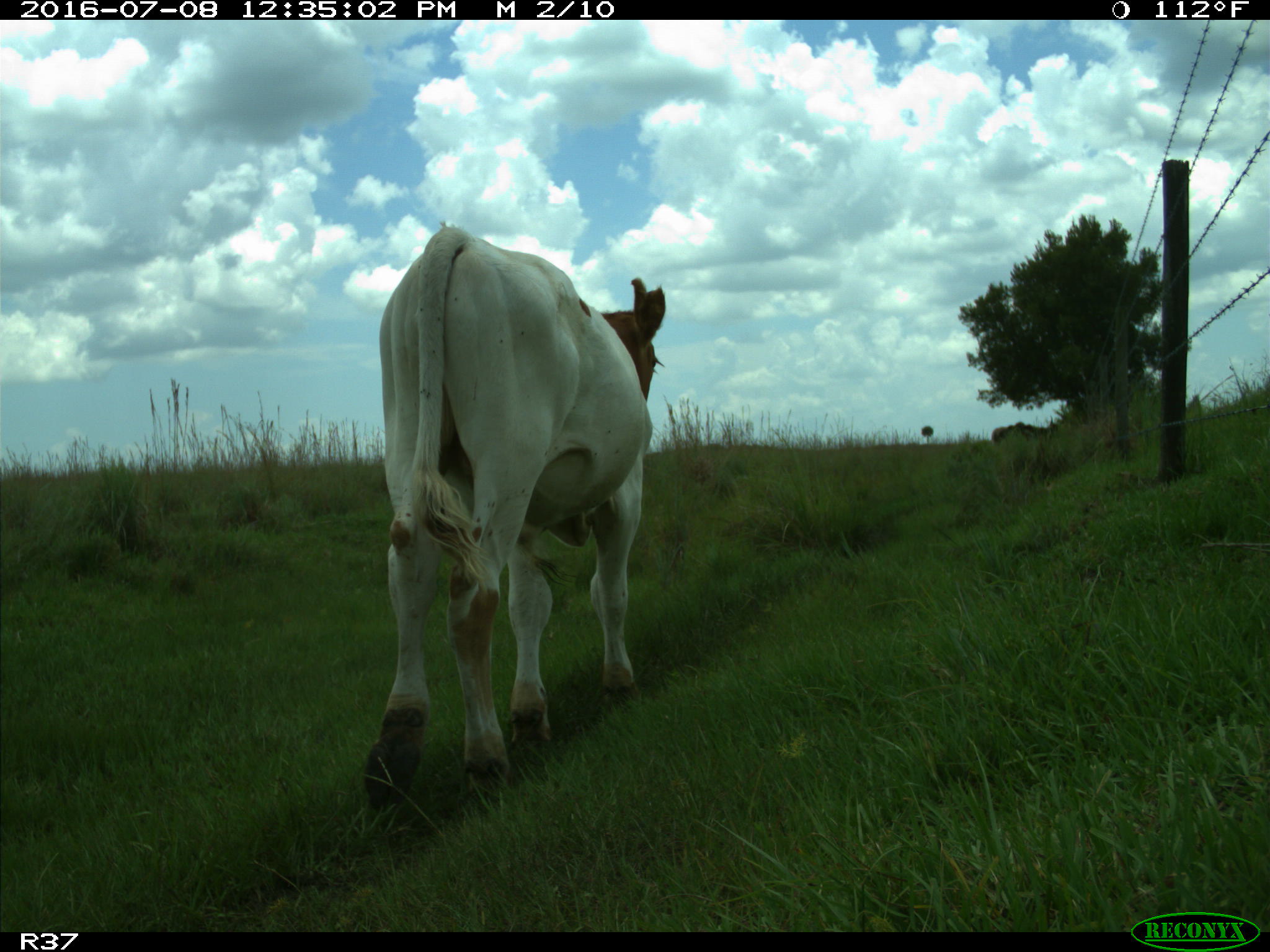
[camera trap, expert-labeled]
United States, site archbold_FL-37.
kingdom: Animalia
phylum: Chordata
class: Mammalia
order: Artiodactyla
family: Bovidae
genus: Bos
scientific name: Bos taurus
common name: domestic cow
Bos taurus (domestic cow).